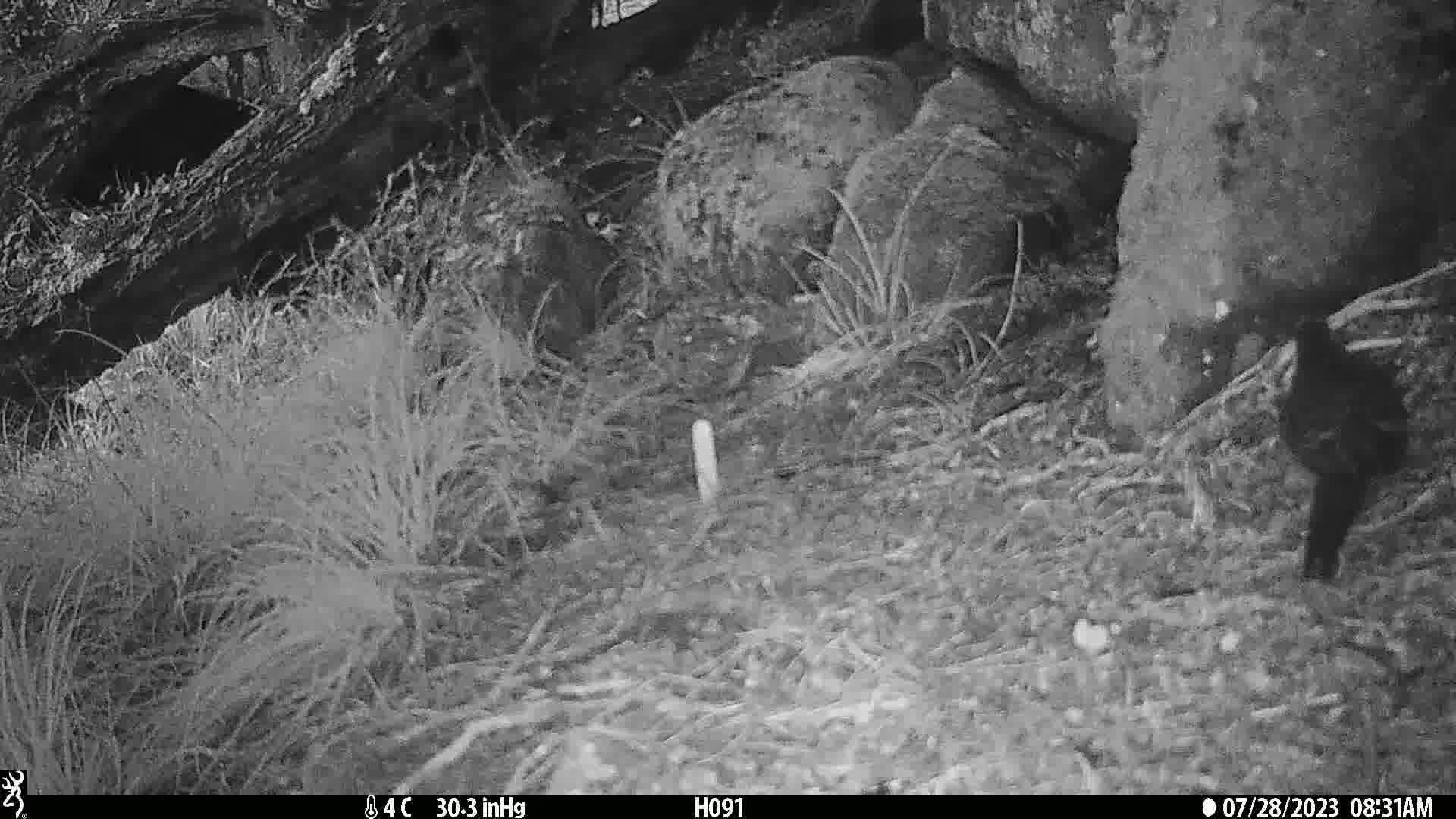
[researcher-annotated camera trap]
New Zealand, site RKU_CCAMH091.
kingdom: Animalia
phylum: Chordata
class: Aves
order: Passeriformes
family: Turdidae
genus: Turdus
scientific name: Turdus merula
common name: eurasian blackbird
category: blackbird